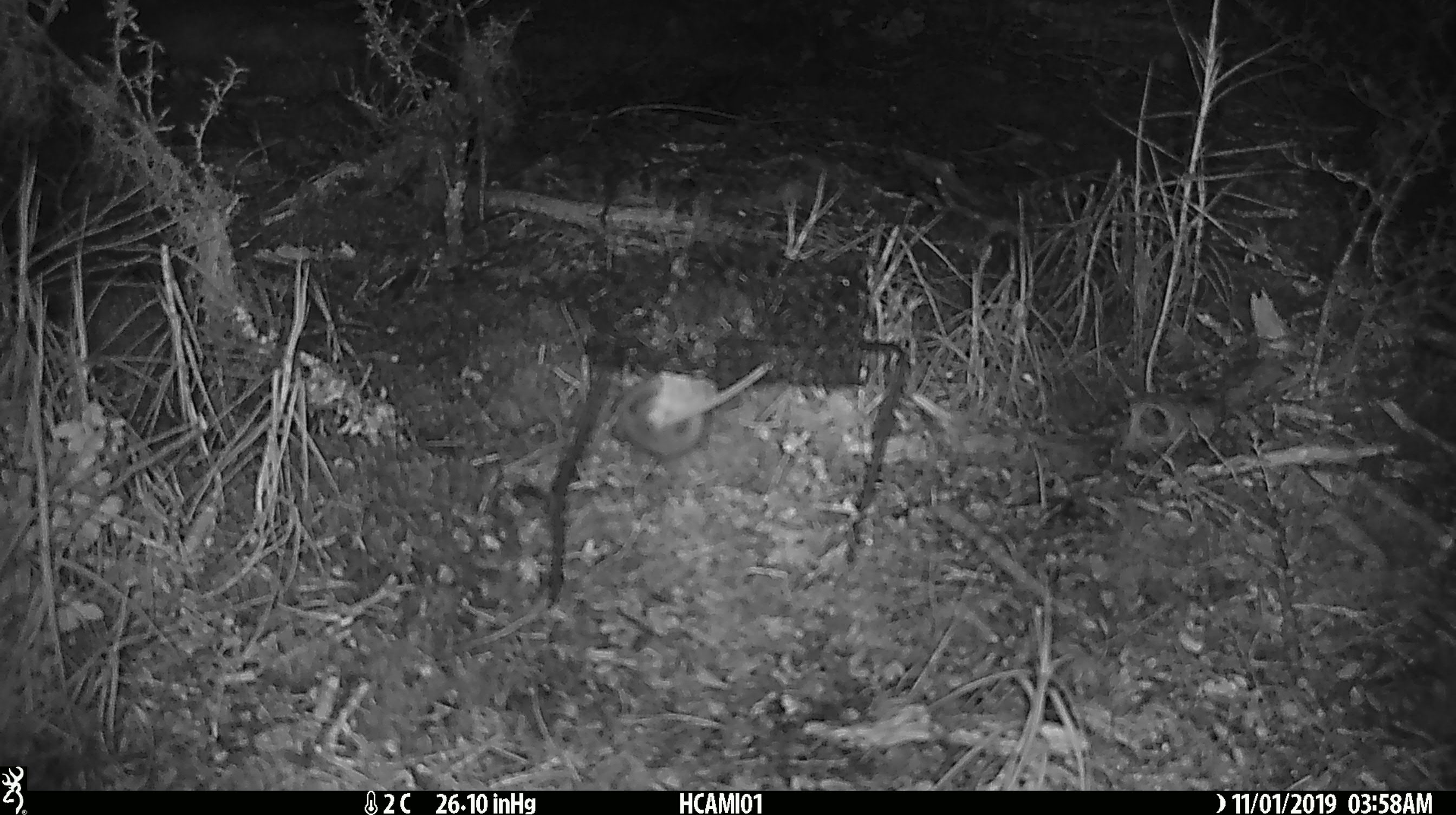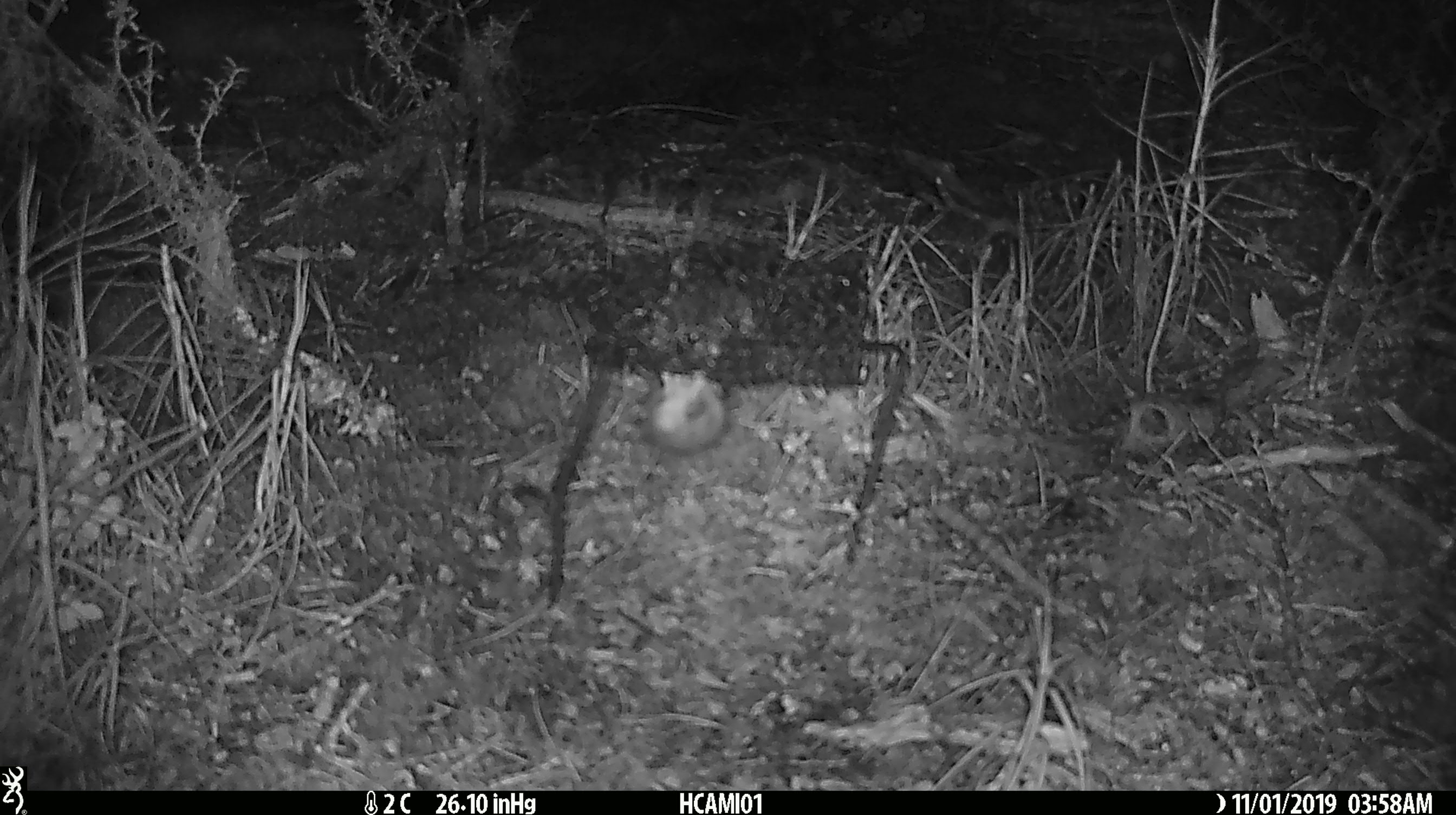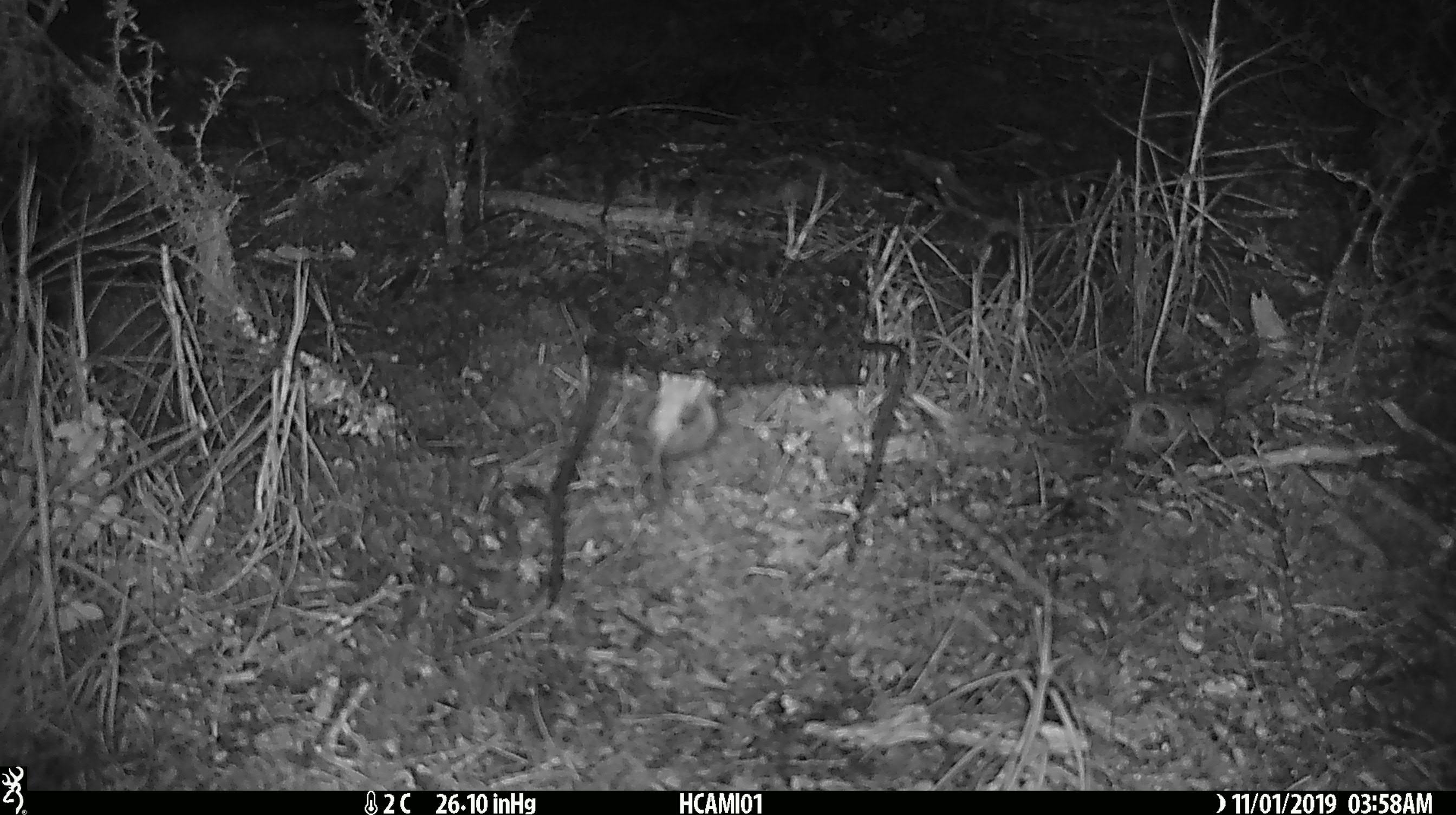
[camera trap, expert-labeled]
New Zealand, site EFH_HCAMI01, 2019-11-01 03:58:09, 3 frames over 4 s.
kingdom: Animalia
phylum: Chordata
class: Mammalia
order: Rodentia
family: Muridae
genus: Mus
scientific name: Mus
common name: mouse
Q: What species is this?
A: Mouse (Mus).